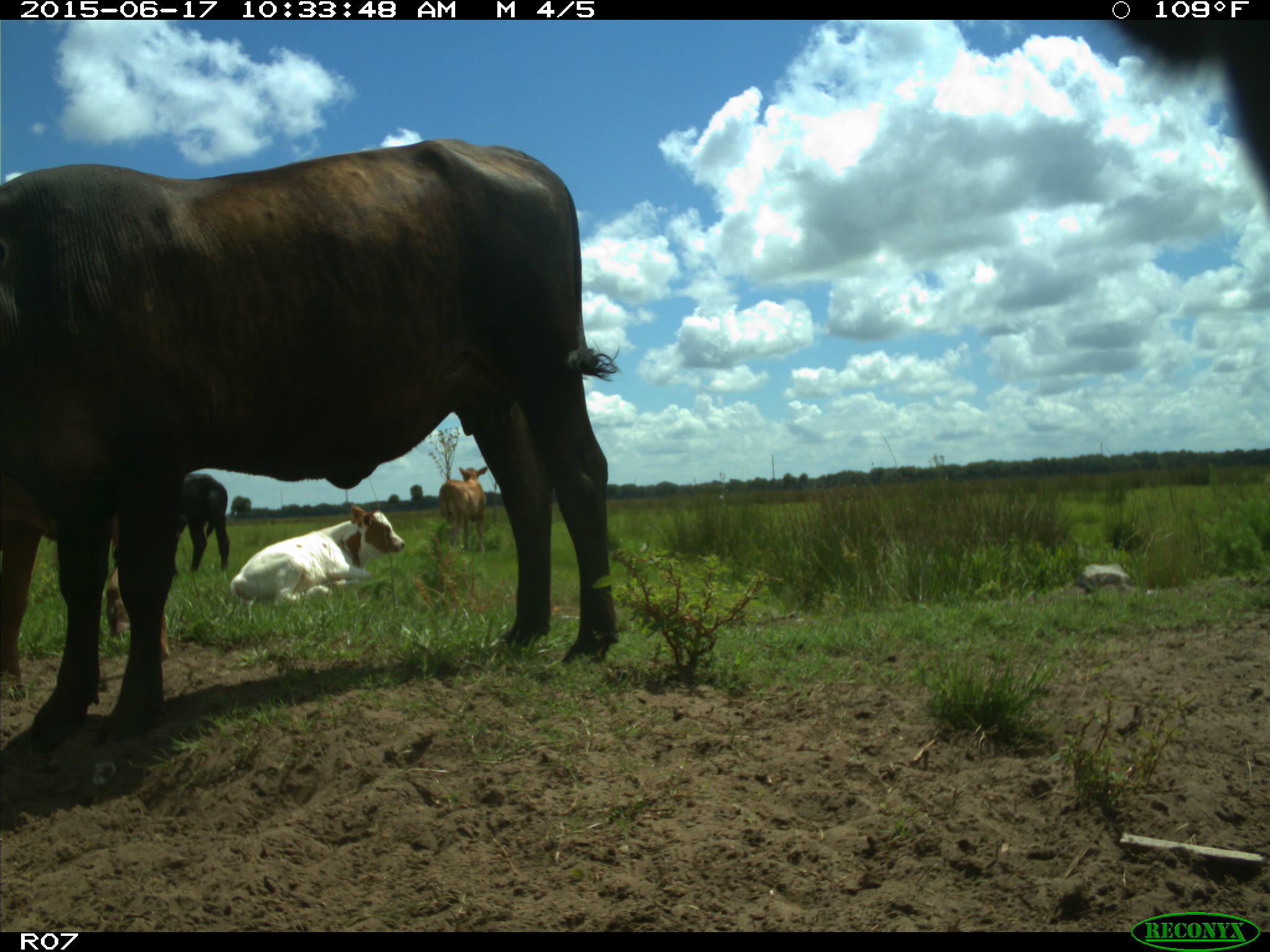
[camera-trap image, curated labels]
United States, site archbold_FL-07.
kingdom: Animalia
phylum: Chordata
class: Mammalia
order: Artiodactyla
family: Bovidae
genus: Bos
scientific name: Bos taurus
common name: domestic cow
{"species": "Bos taurus (domestic cow)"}